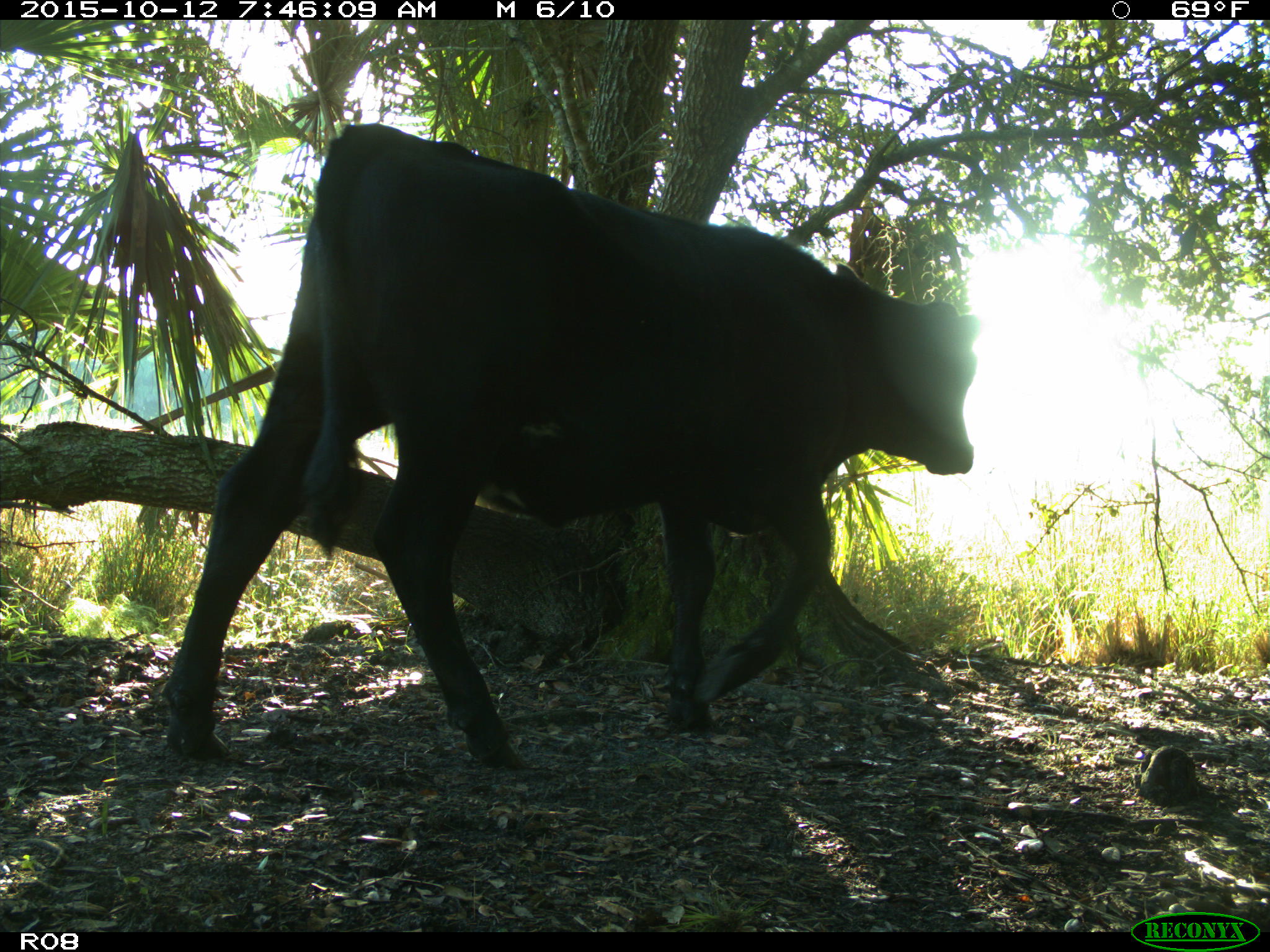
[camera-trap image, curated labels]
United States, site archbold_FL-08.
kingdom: Animalia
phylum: Chordata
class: Mammalia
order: Artiodactyla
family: Bovidae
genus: Bos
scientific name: Bos taurus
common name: domestic cow